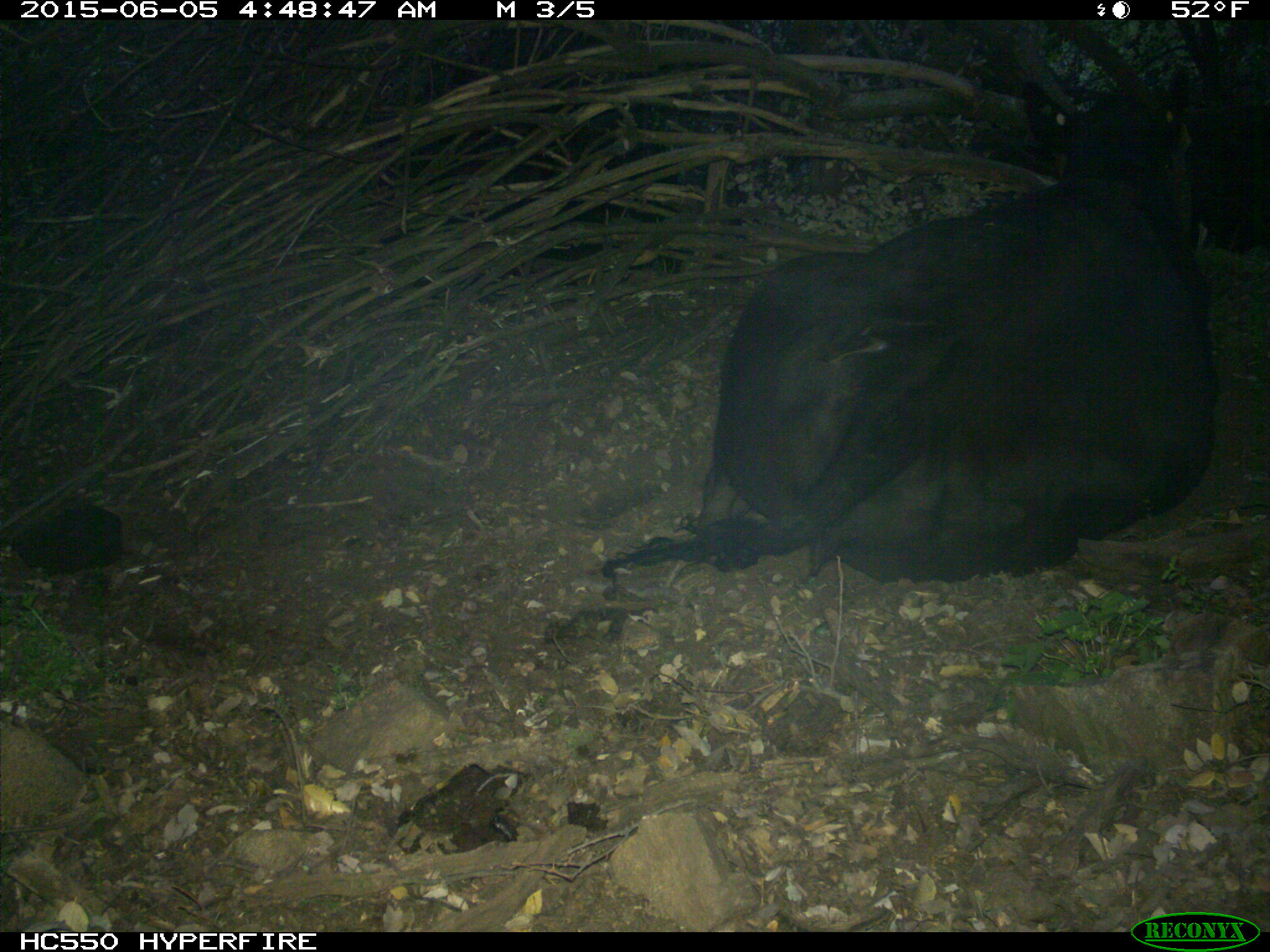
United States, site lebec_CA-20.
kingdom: Animalia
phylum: Chordata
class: Mammalia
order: Artiodactyla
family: Bovidae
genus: Bos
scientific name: Bos taurus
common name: domestic cow